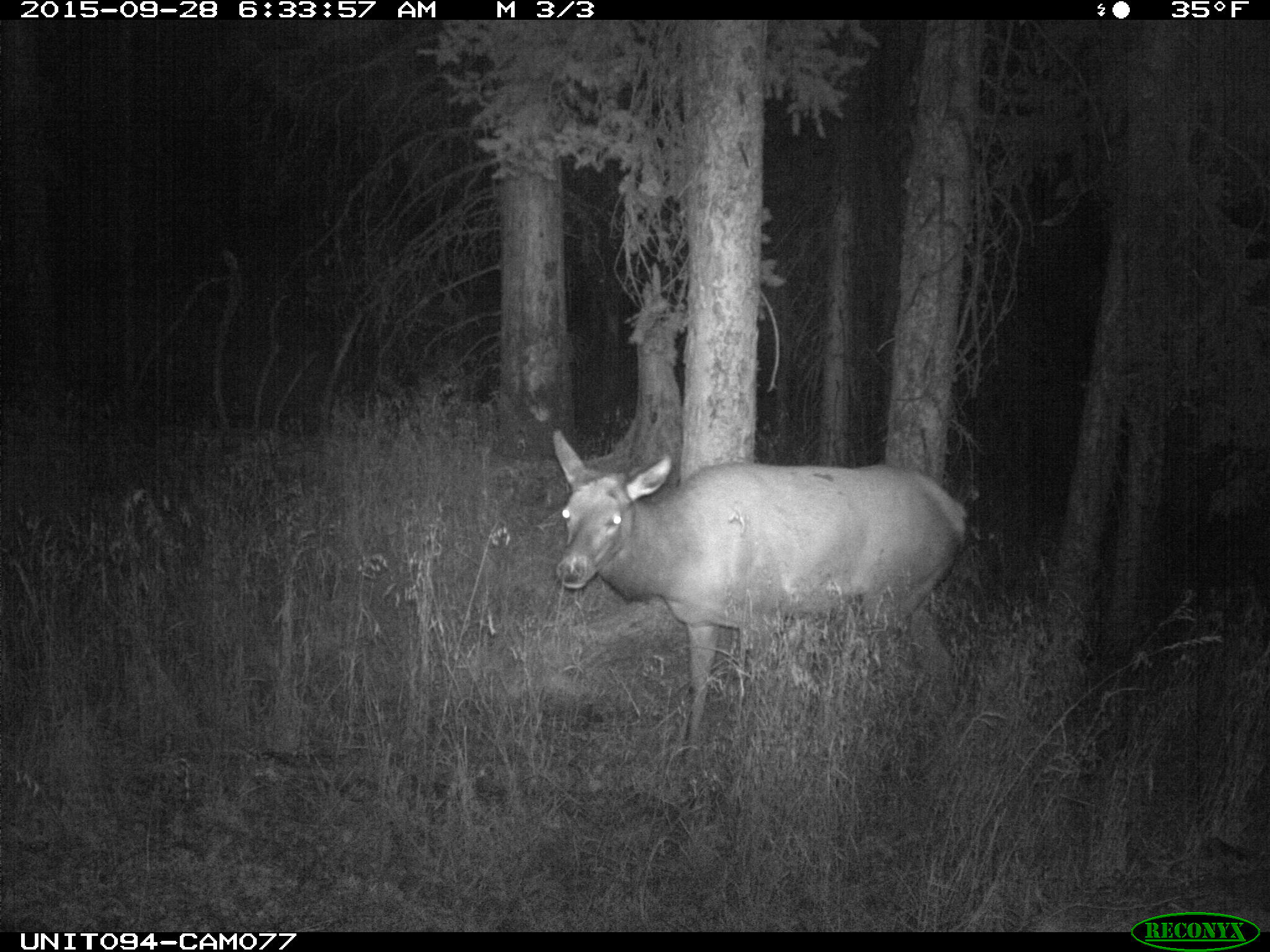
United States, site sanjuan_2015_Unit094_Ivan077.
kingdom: Animalia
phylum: Chordata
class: Mammalia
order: Artiodactyla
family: Cervidae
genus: Cervus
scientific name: Cervus elaphus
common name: red deer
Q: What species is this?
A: Cervus elaphus (red deer).